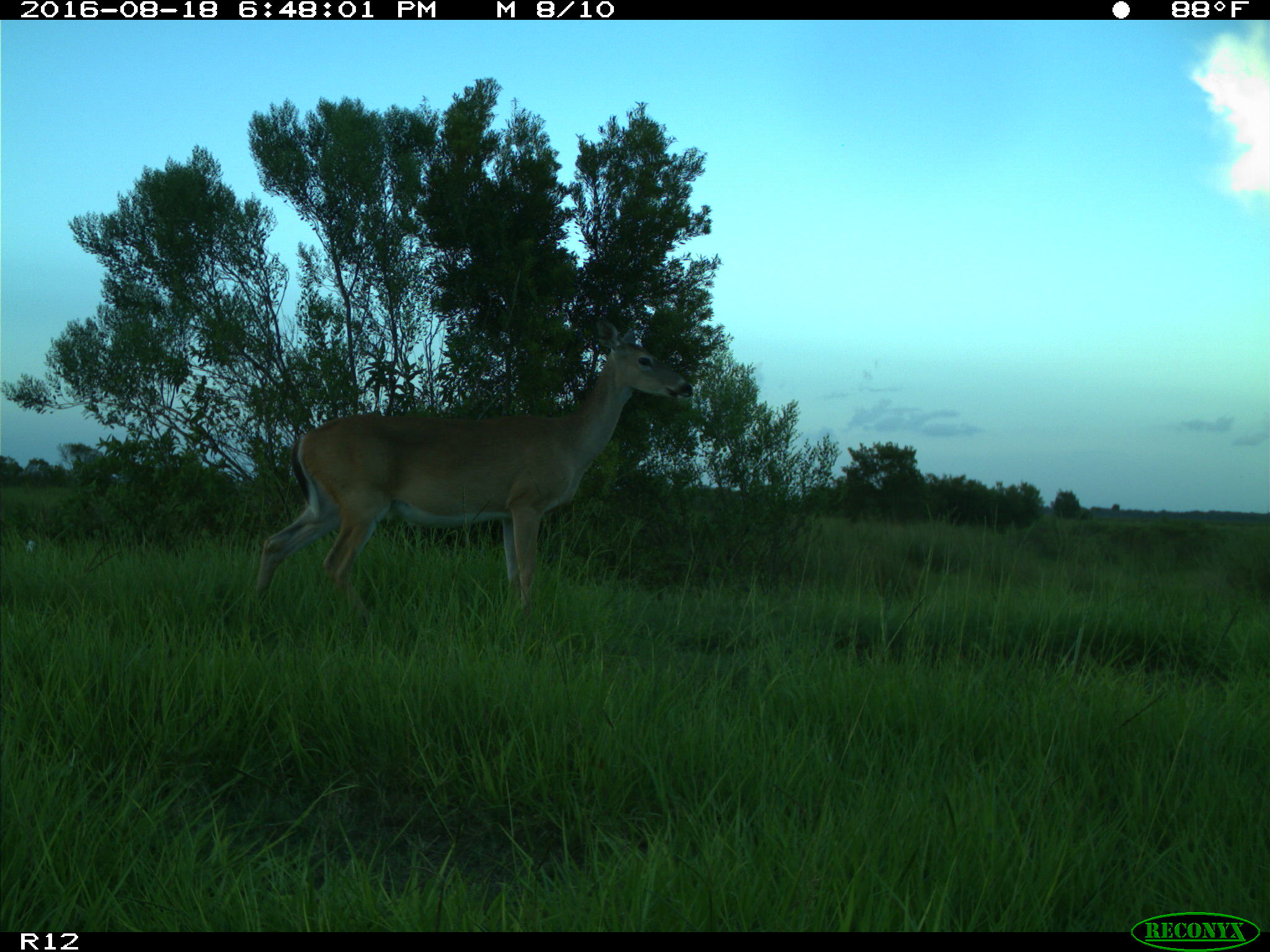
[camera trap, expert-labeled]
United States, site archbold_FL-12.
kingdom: Animalia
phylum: Chordata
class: Mammalia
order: Artiodactyla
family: Cervidae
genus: Odocoileus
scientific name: Odocoileus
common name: deer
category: unidentified deer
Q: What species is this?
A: Unidentified deer (deer) (Odocoileus).